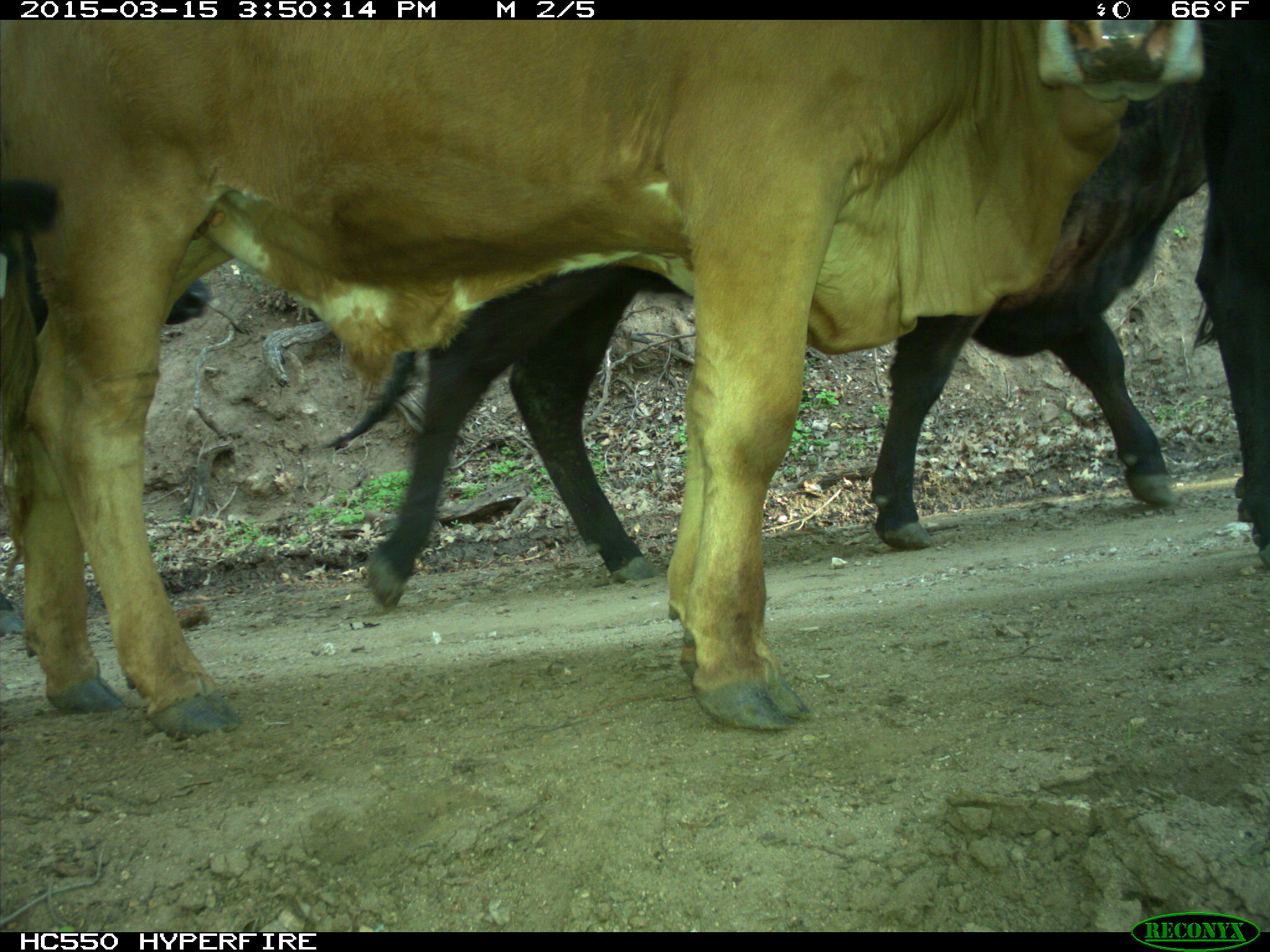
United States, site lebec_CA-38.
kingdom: Animalia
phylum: Chordata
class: Mammalia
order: Artiodactyla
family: Bovidae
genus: Bos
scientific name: Bos taurus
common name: domestic cow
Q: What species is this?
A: Bos taurus (domestic cow).